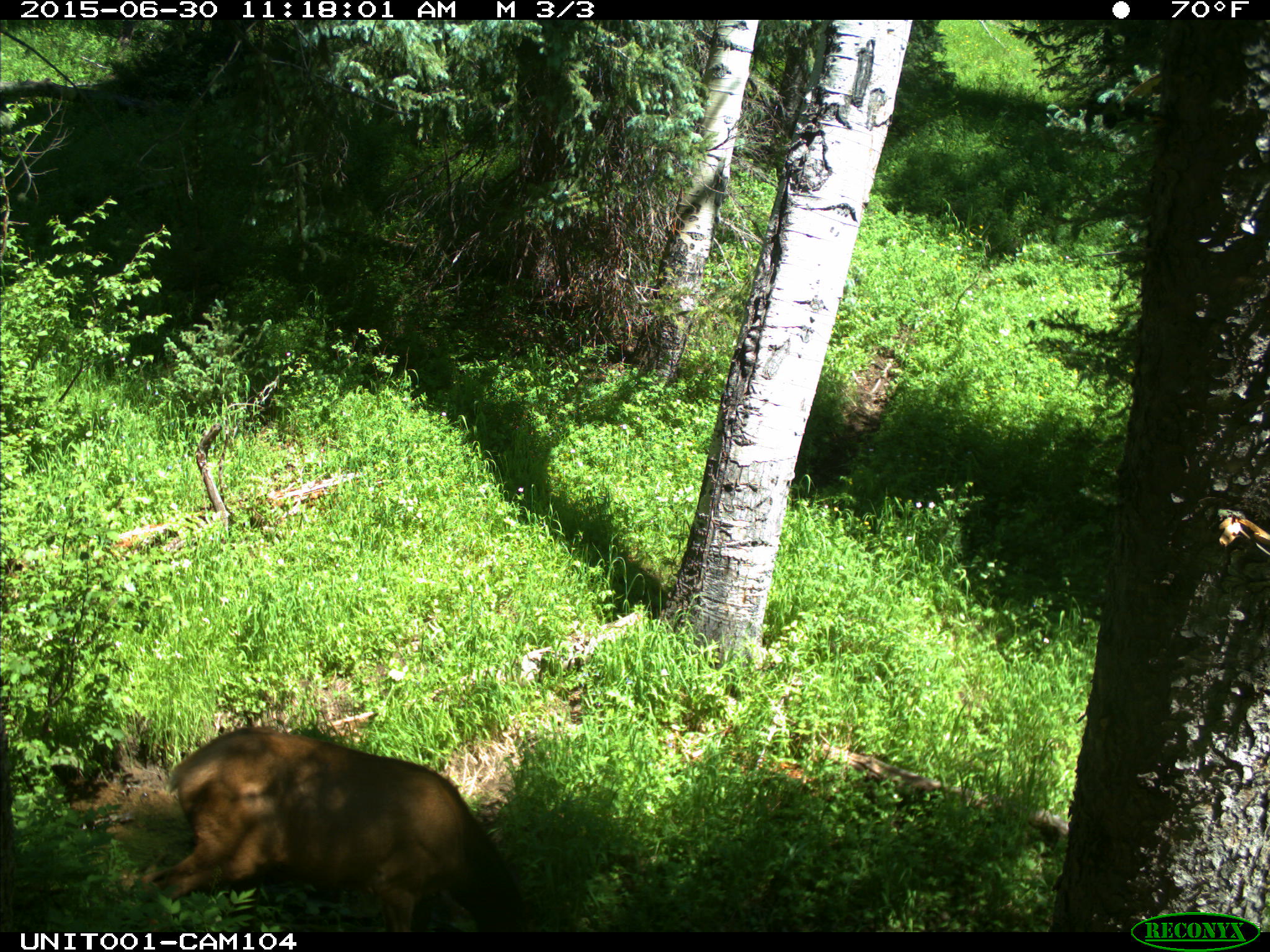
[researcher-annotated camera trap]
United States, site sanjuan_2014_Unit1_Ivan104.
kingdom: Animalia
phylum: Chordata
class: Mammalia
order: Artiodactyla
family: Cervidae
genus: Cervus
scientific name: Cervus elaphus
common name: red deer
Cervus elaphus (red deer).